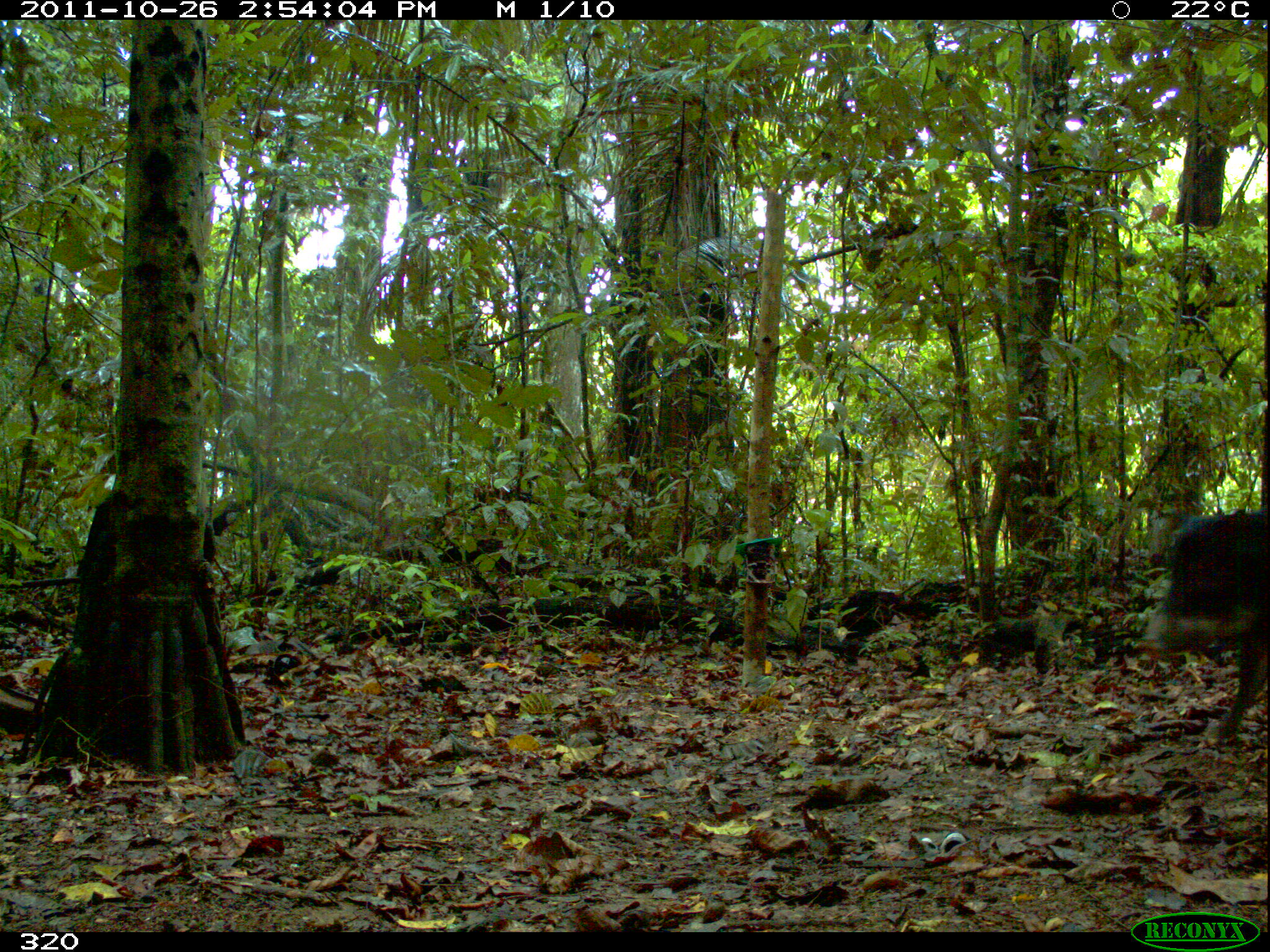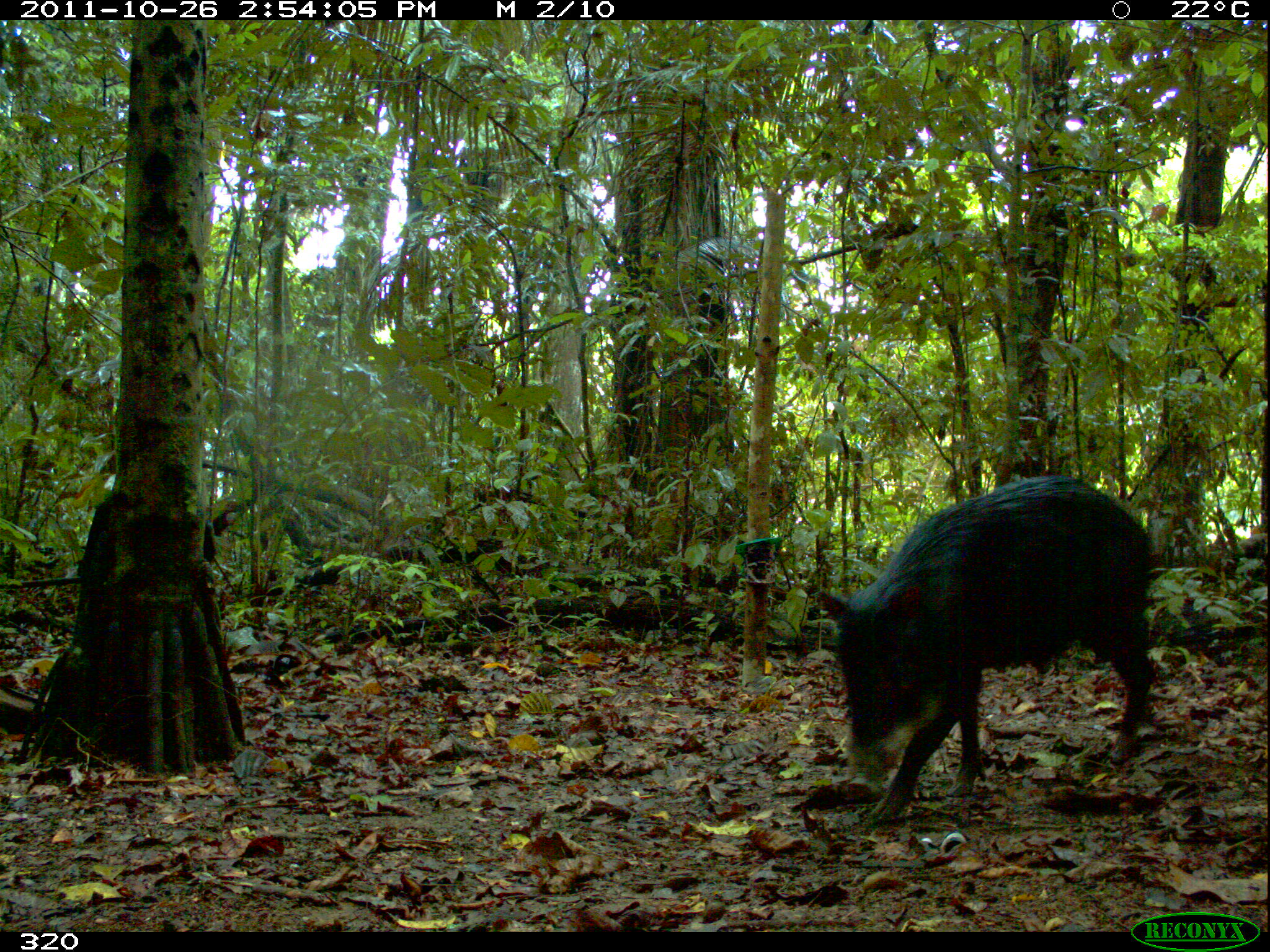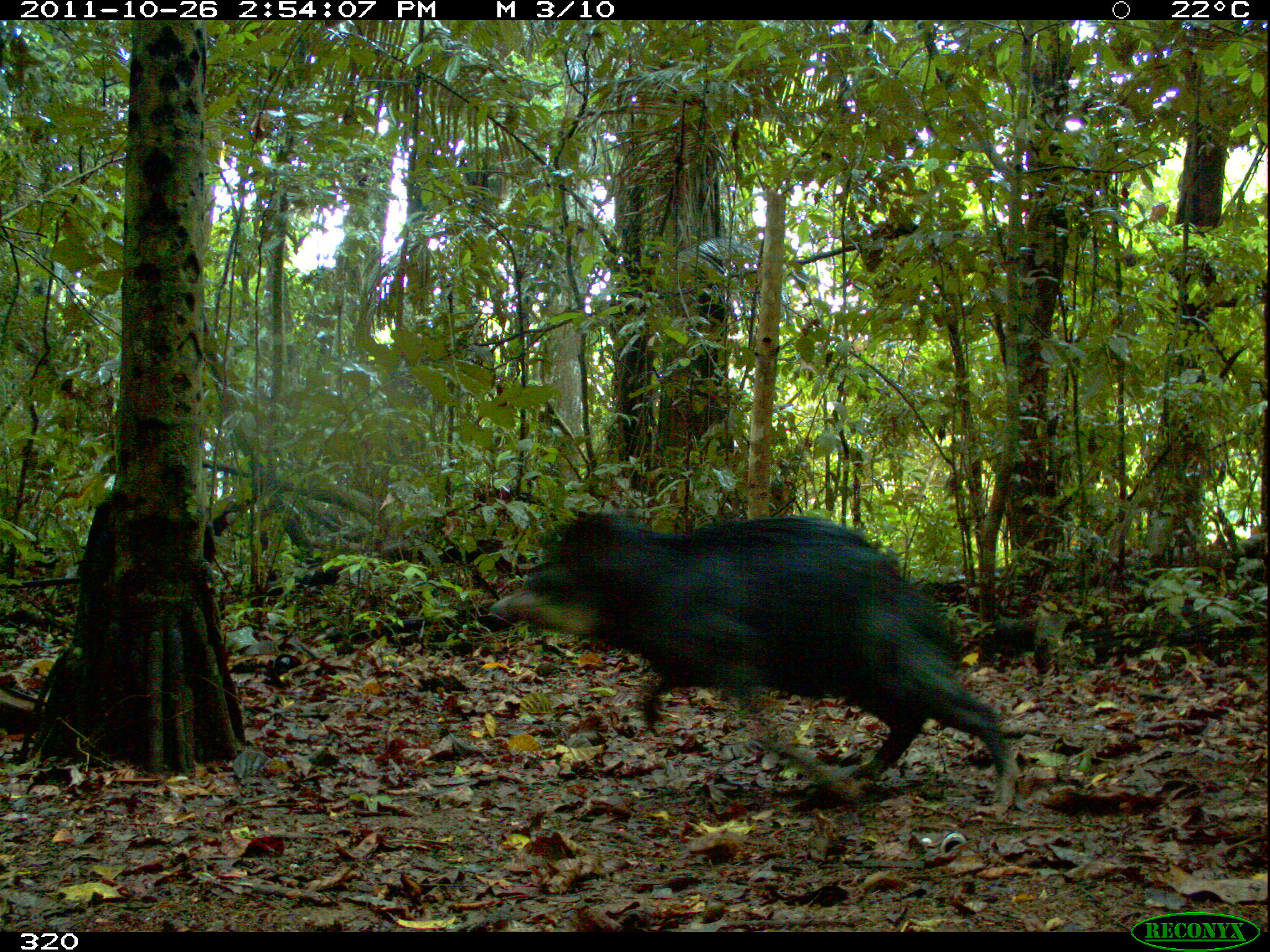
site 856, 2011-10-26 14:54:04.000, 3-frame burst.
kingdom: Animalia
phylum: Chordata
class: Mammalia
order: Artiodactyla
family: Tayassuidae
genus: Tayassu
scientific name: Tayassu pecari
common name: white-lipped peccary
Tayassu pecari (white-lipped peccary).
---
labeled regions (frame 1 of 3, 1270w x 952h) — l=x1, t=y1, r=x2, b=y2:
tayassu pecari: l=1140, t=508, r=1270, b=750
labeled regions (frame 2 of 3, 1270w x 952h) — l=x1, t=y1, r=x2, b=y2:
tayassu pecari: l=813, t=473, r=1155, b=825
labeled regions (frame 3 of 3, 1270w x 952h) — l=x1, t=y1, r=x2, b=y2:
tayassu pecari: l=474, t=505, r=1017, b=816; l=729, t=412, r=738, b=419